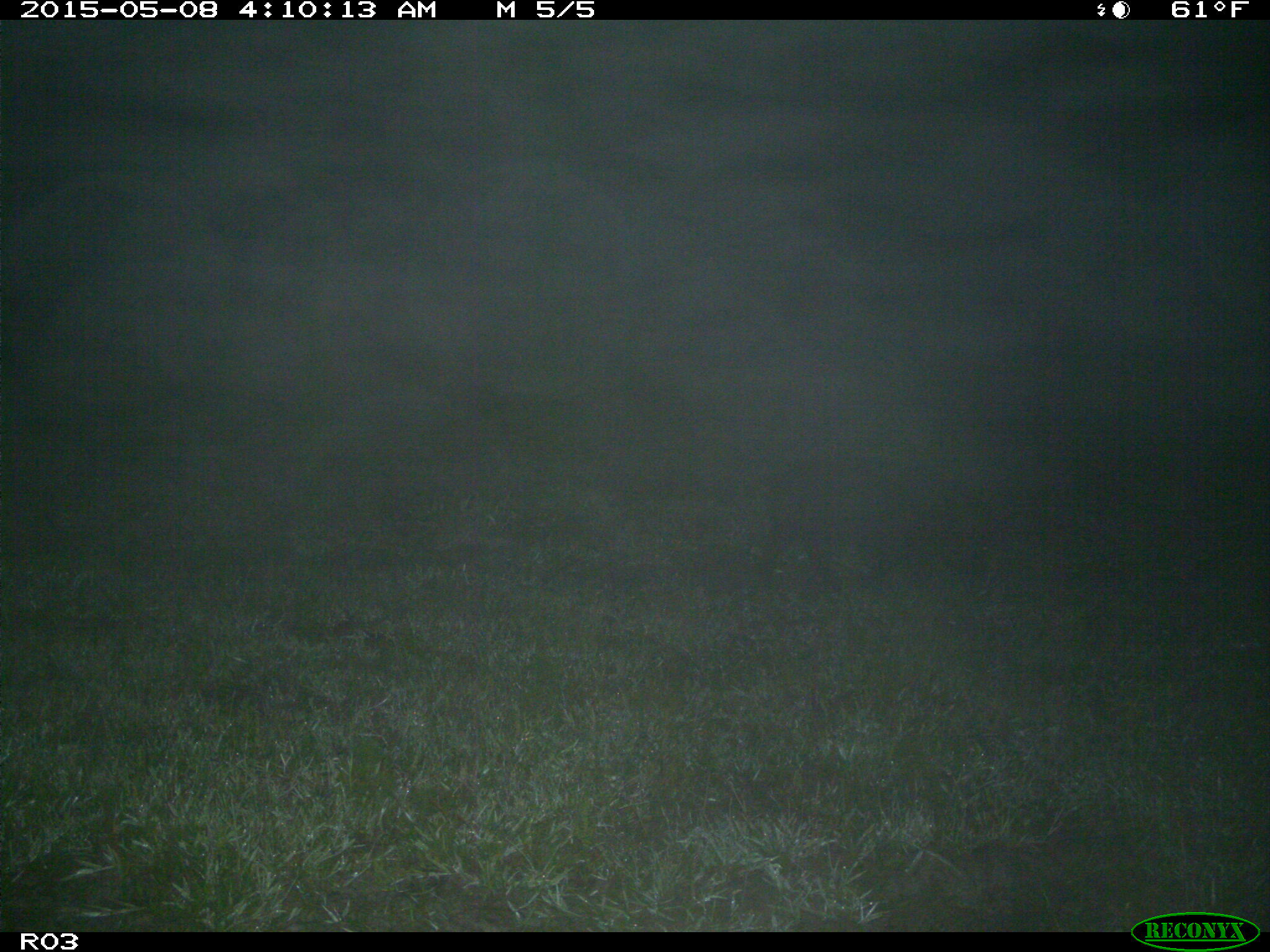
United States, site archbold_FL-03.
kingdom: Animalia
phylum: Chordata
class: Mammalia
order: Artiodactyla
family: Suidae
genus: Sus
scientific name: Sus scrofa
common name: wild boar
Sus scrofa (wild boar).